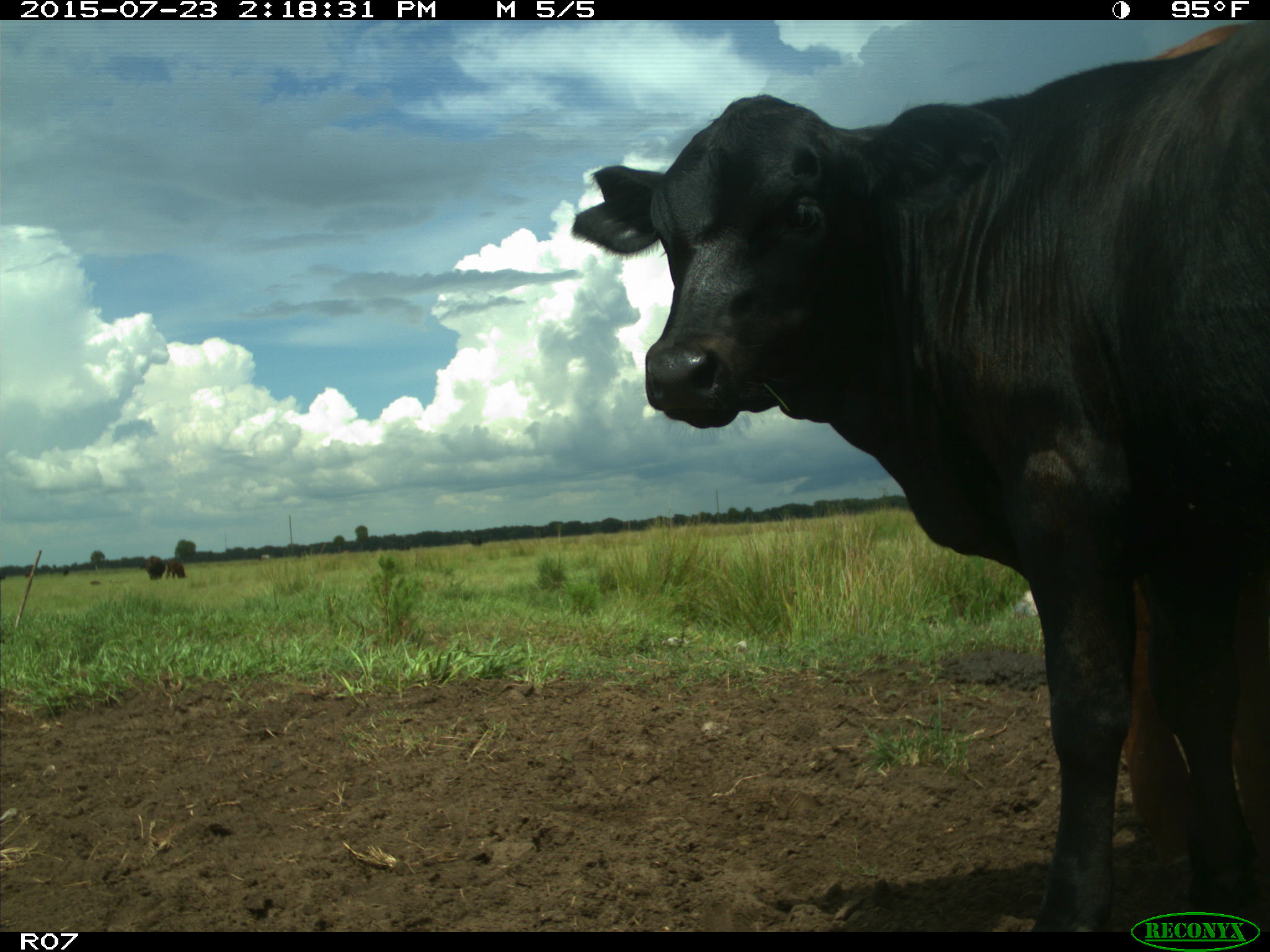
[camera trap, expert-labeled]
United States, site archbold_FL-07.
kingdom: Animalia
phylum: Chordata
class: Mammalia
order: Artiodactyla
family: Bovidae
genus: Bos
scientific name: Bos taurus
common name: domestic cow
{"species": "Bos taurus (domestic cow)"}